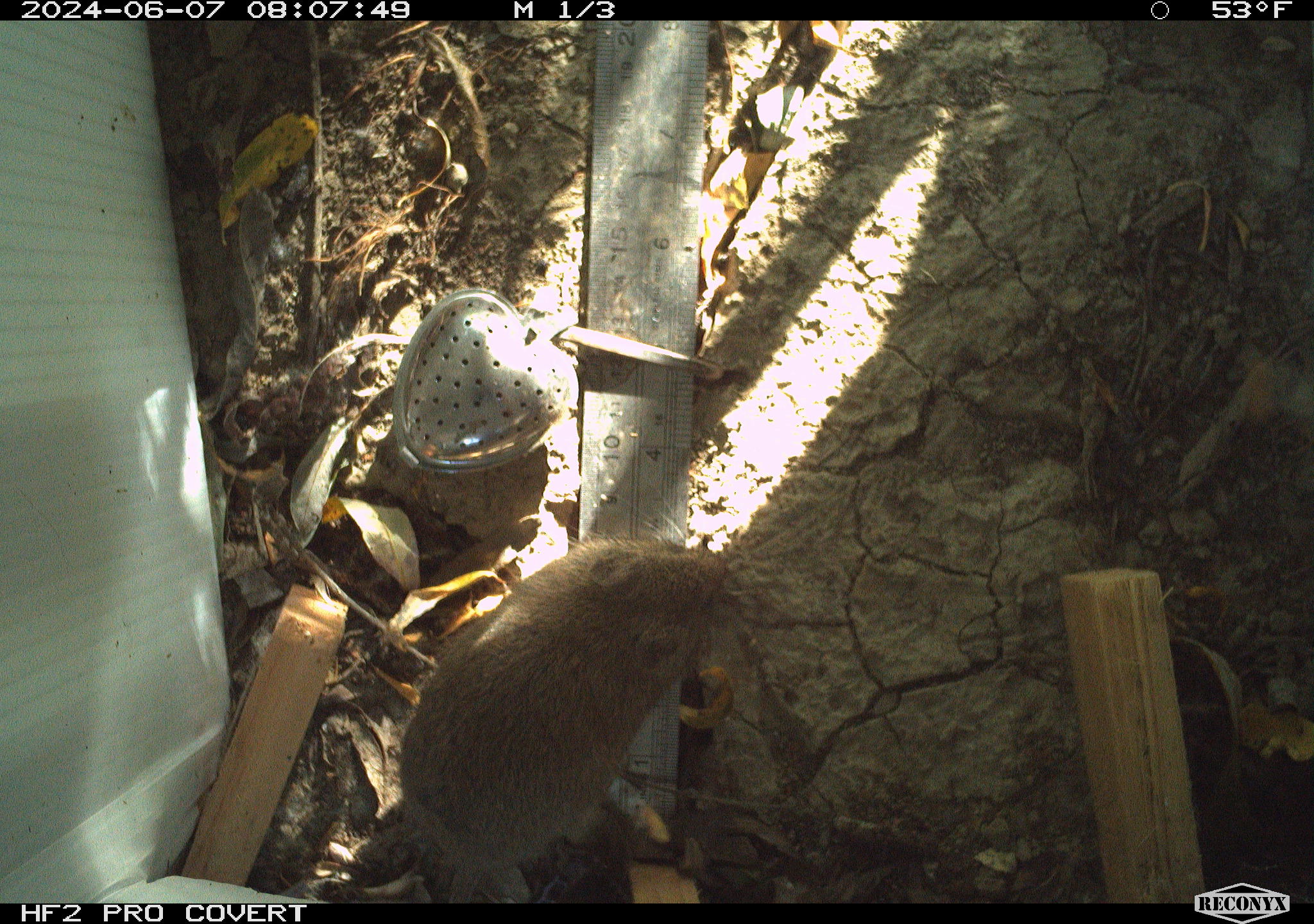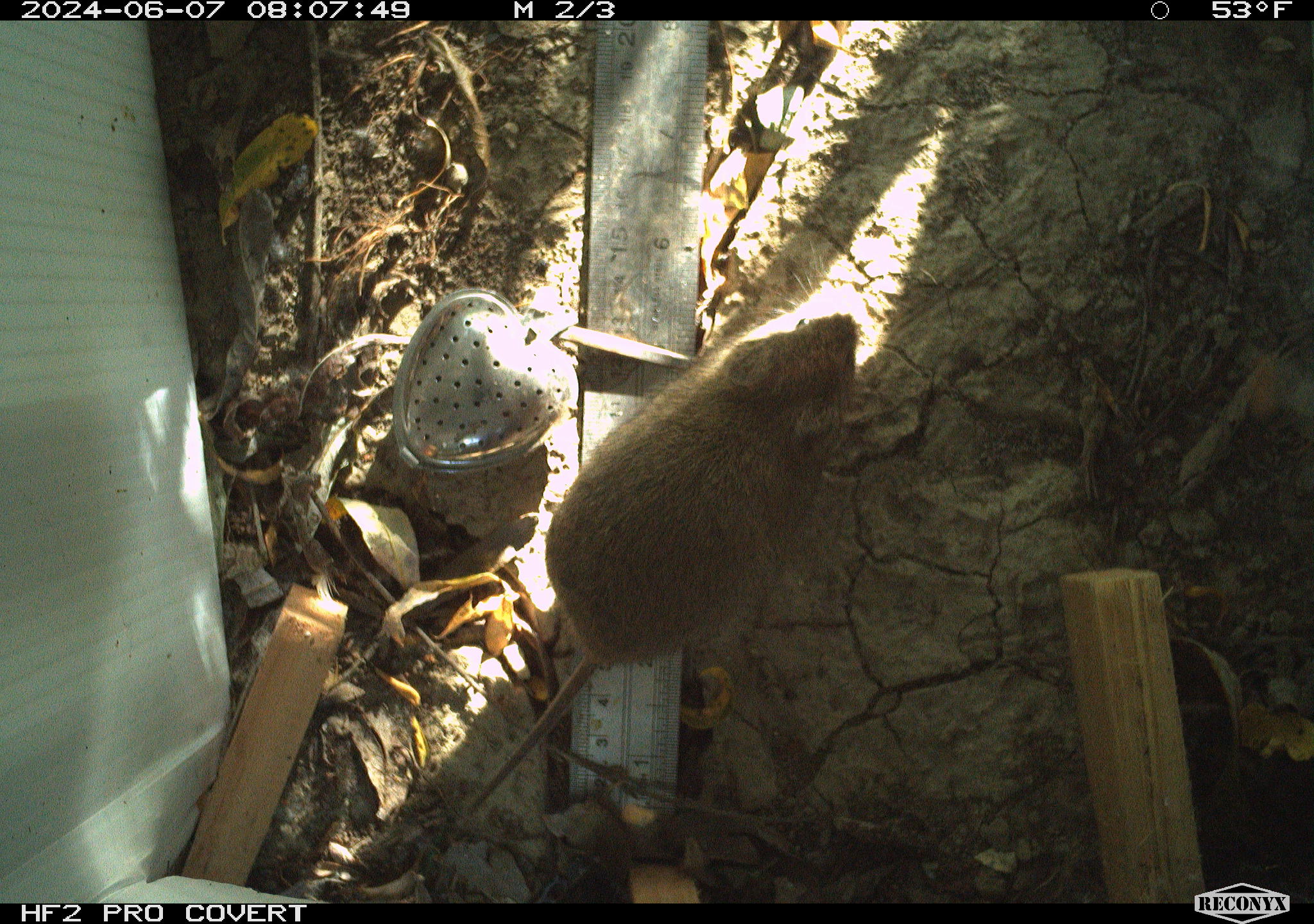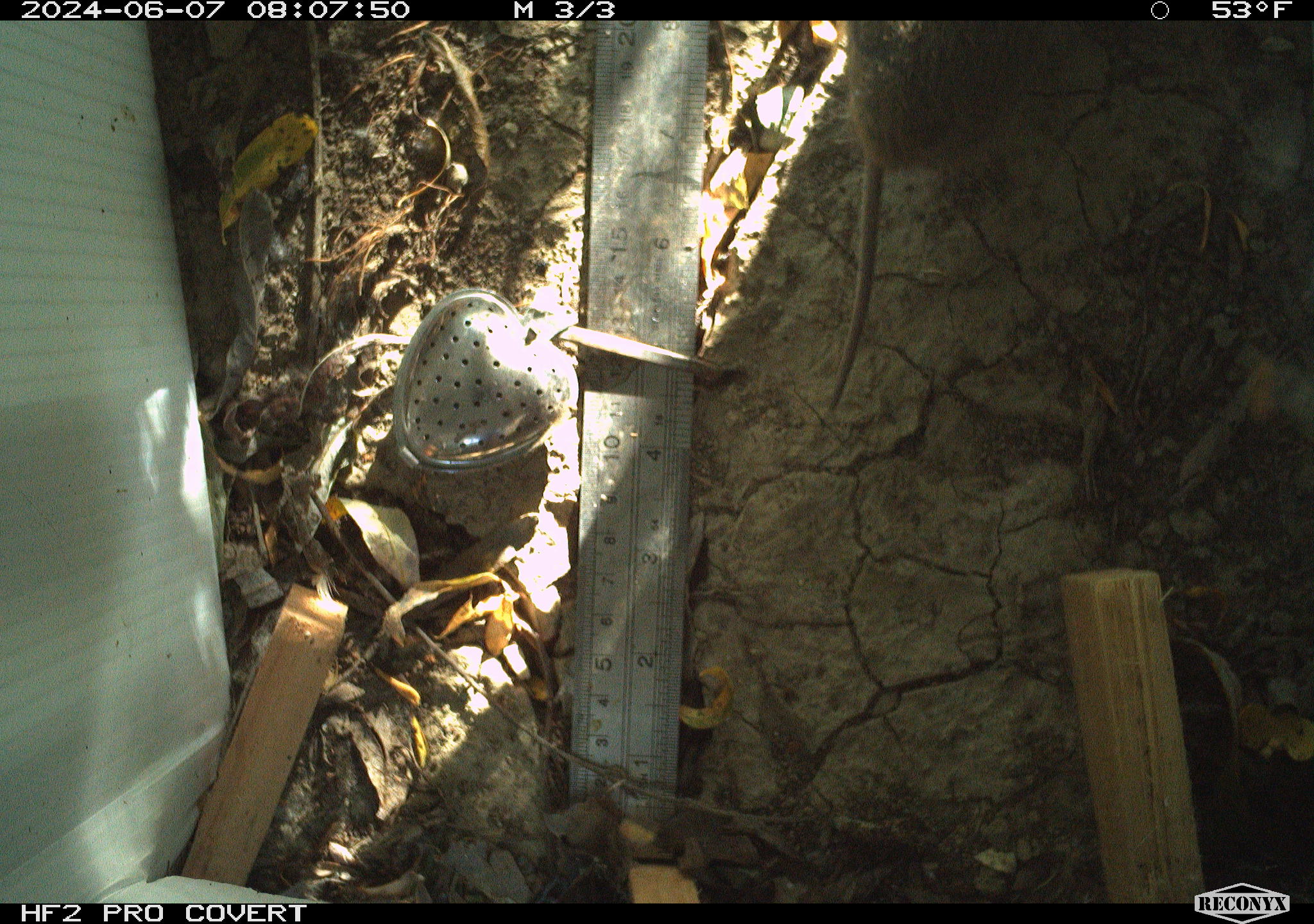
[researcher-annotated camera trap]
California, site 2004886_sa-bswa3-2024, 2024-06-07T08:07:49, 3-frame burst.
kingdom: Animalia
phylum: Chordata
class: Mammalia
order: Rodentia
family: Cricetidae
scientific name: Arvicolinae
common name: voles, lemmings, and muskrats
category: arvicolinae subfamily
Arvicolinae subfamily (voles, lemmings, and muskrats) (Arvicolinae).